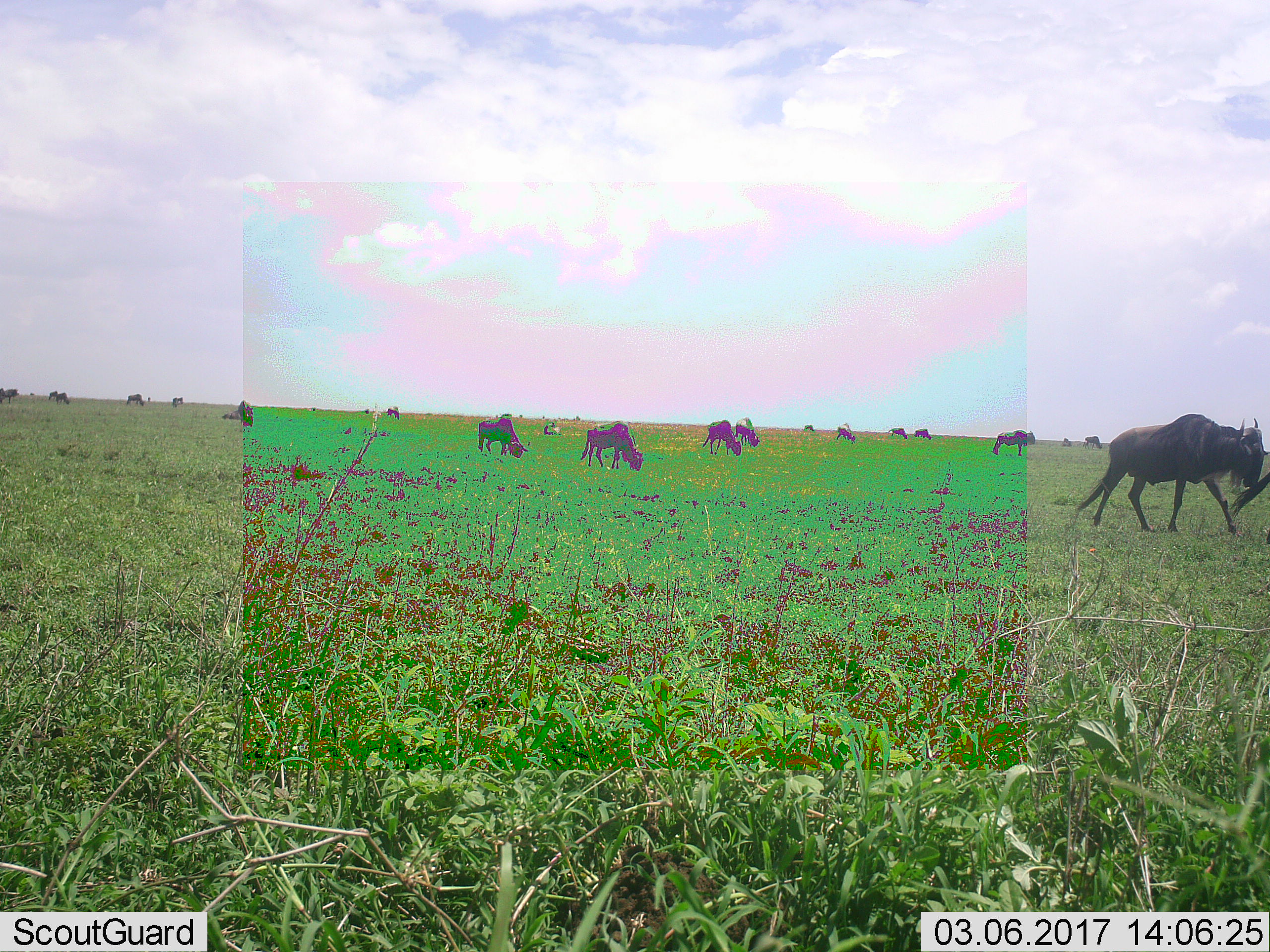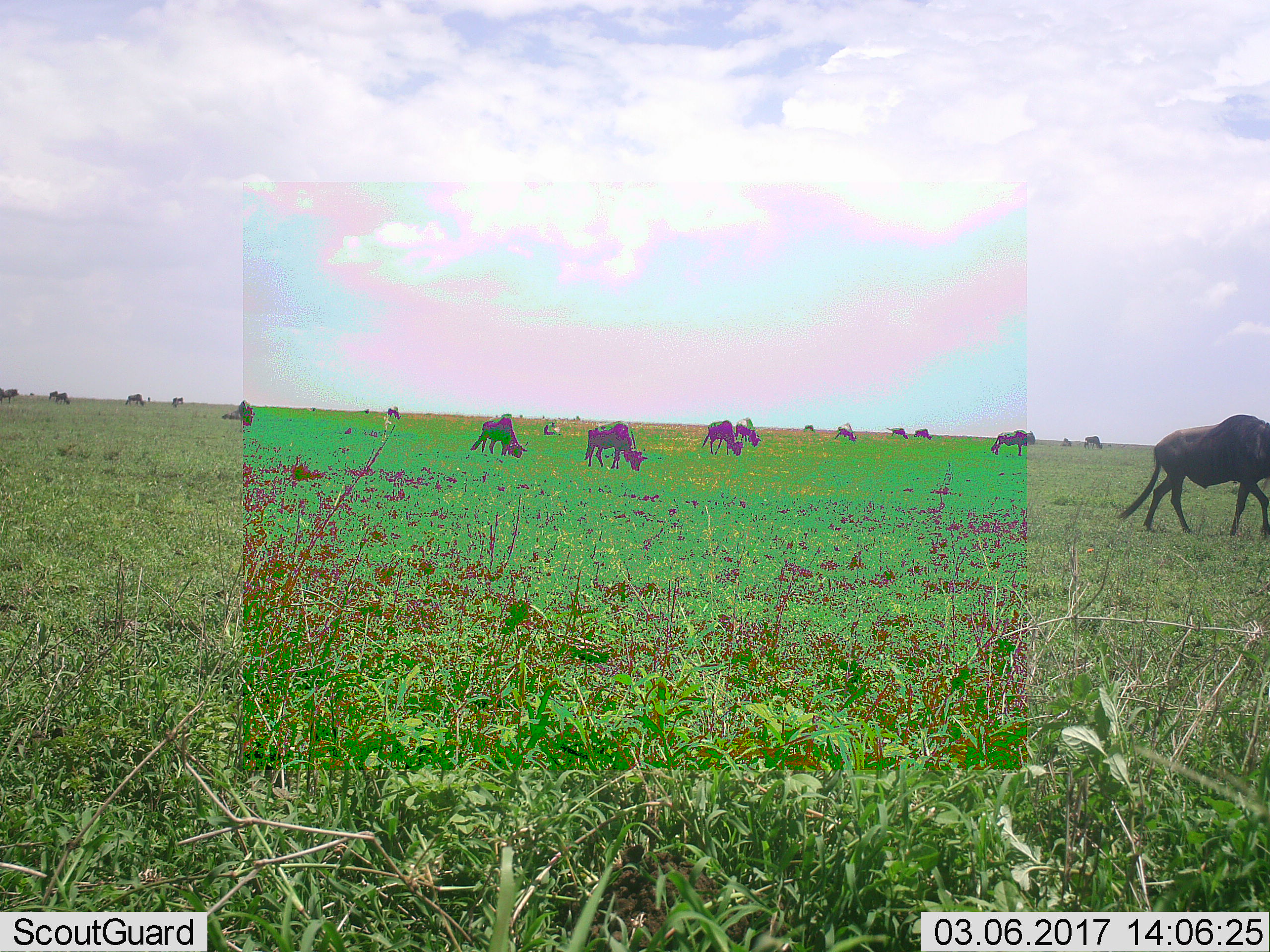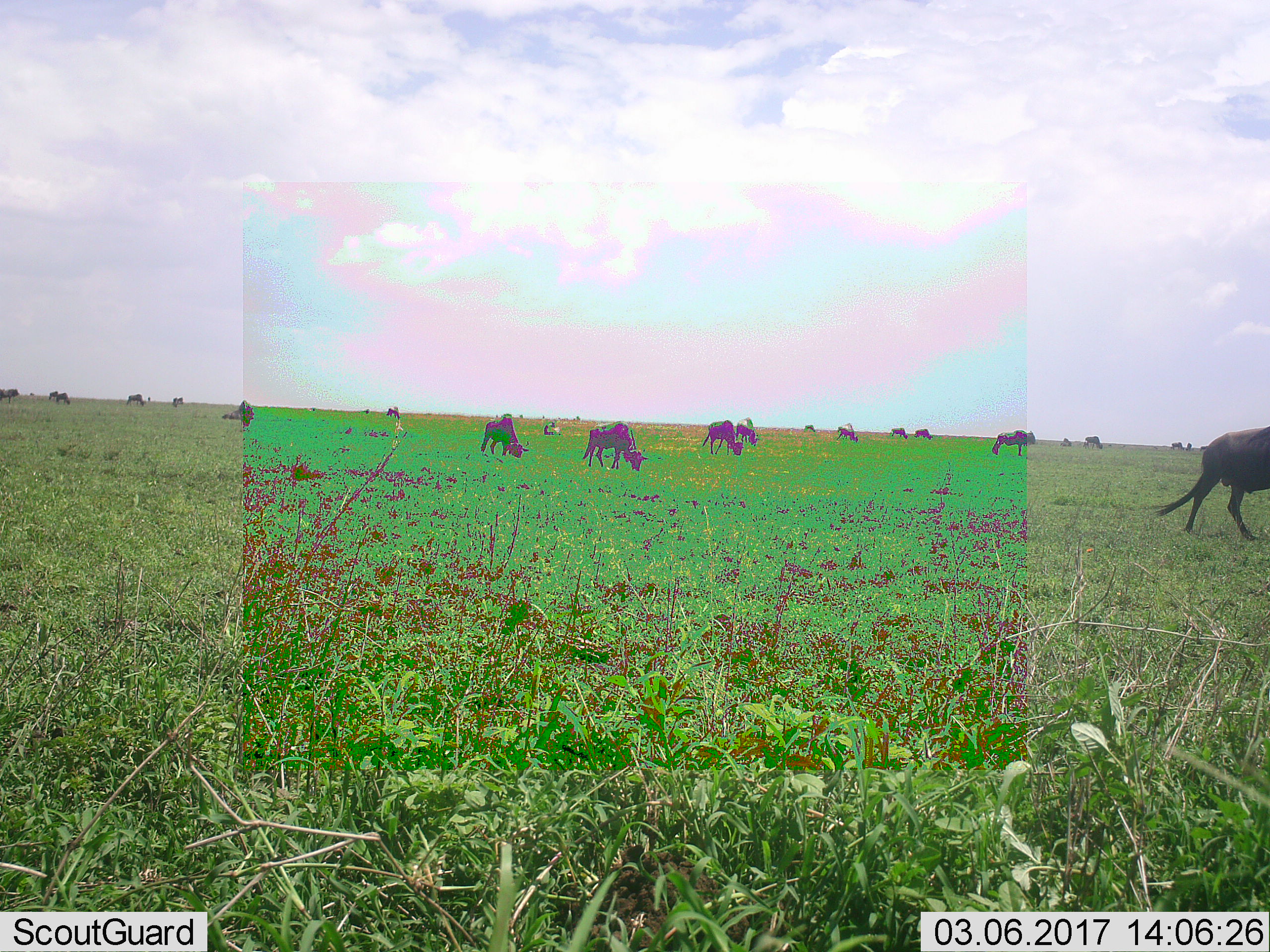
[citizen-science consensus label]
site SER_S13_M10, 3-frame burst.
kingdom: Animalia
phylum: Chordata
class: Mammalia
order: Artiodactyla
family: Bovidae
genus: Connochaetes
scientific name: Connochaetes taurinus taurinus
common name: blue wildebeest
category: wildebeestblue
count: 11-50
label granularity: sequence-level